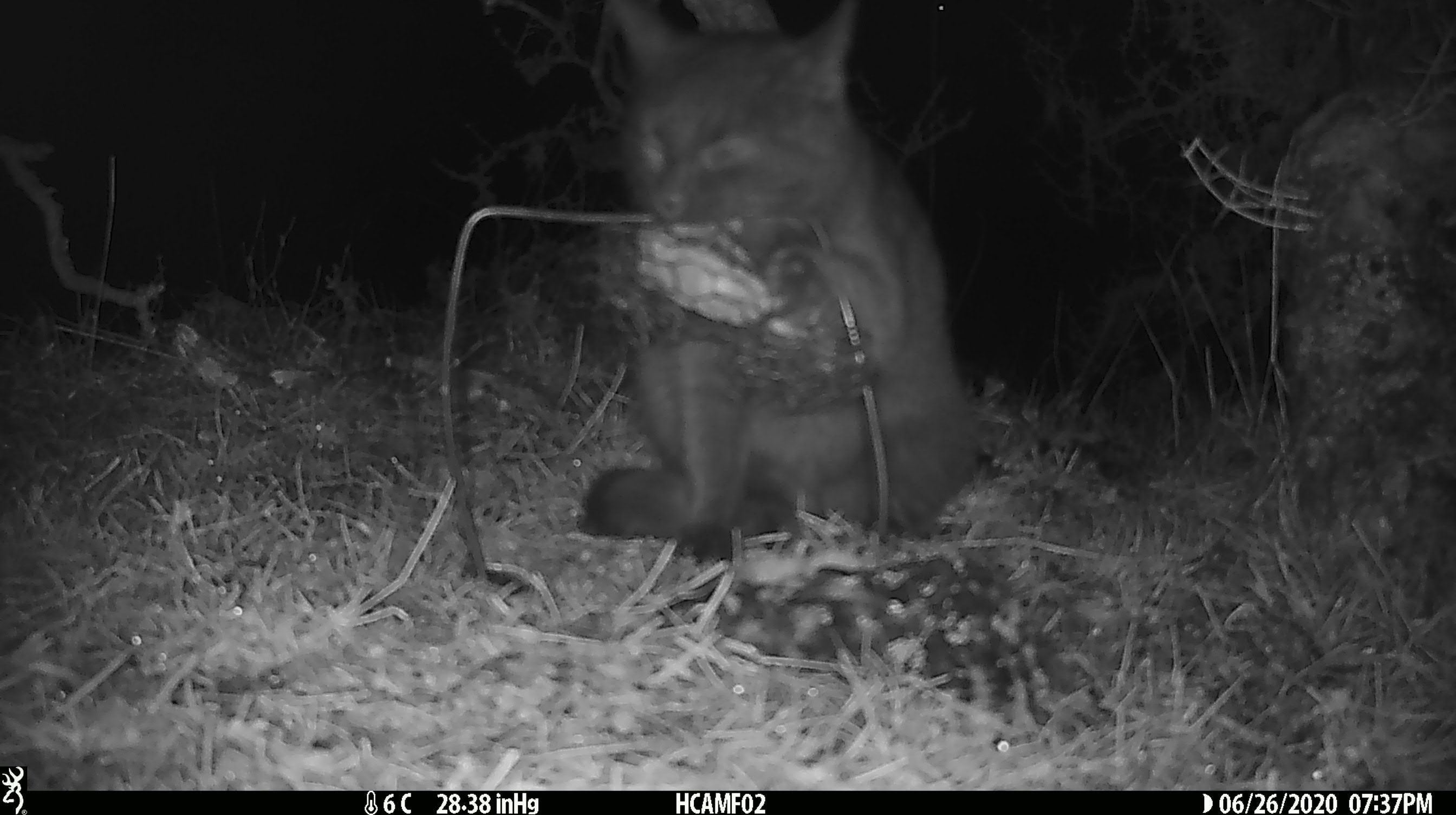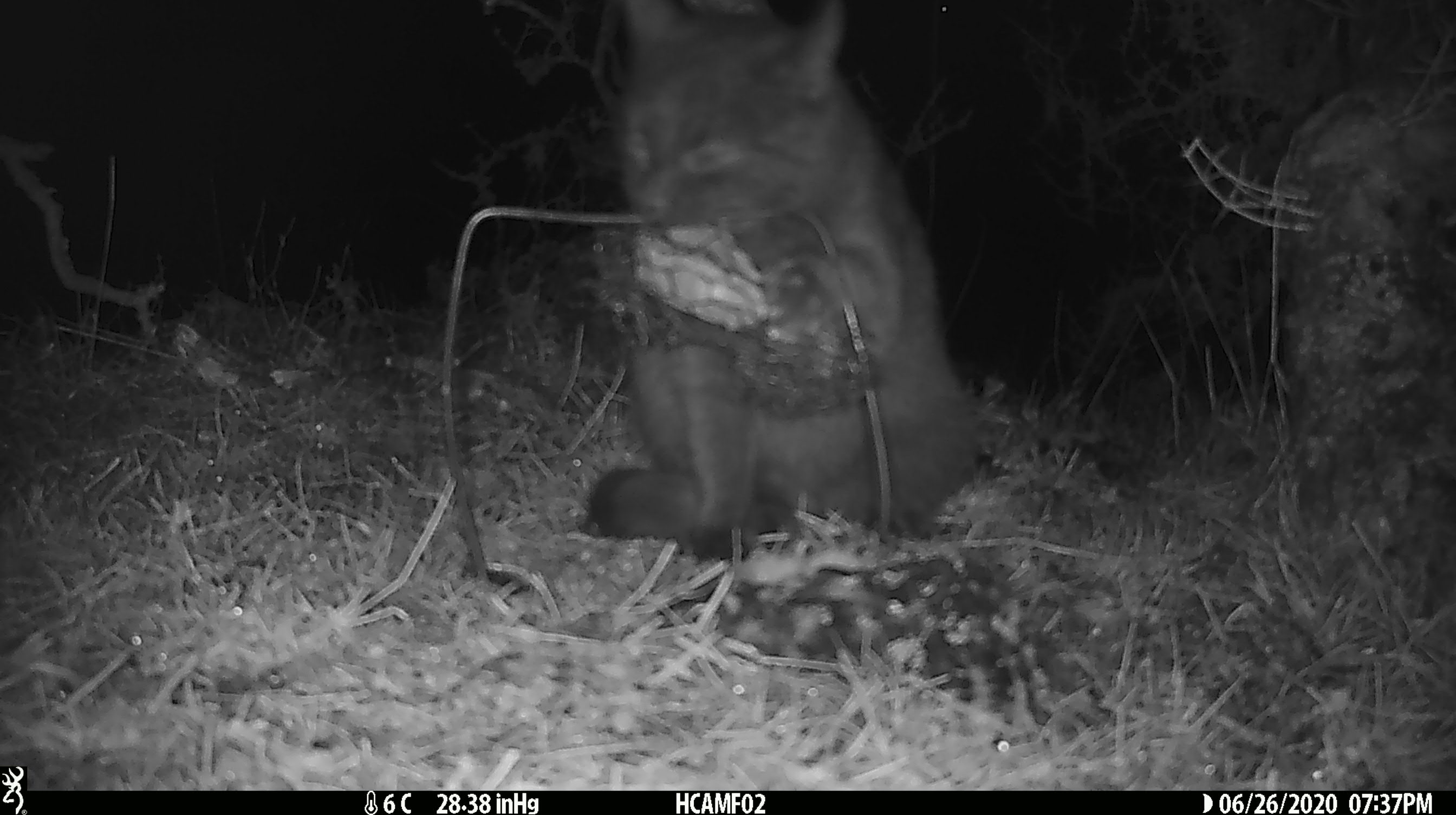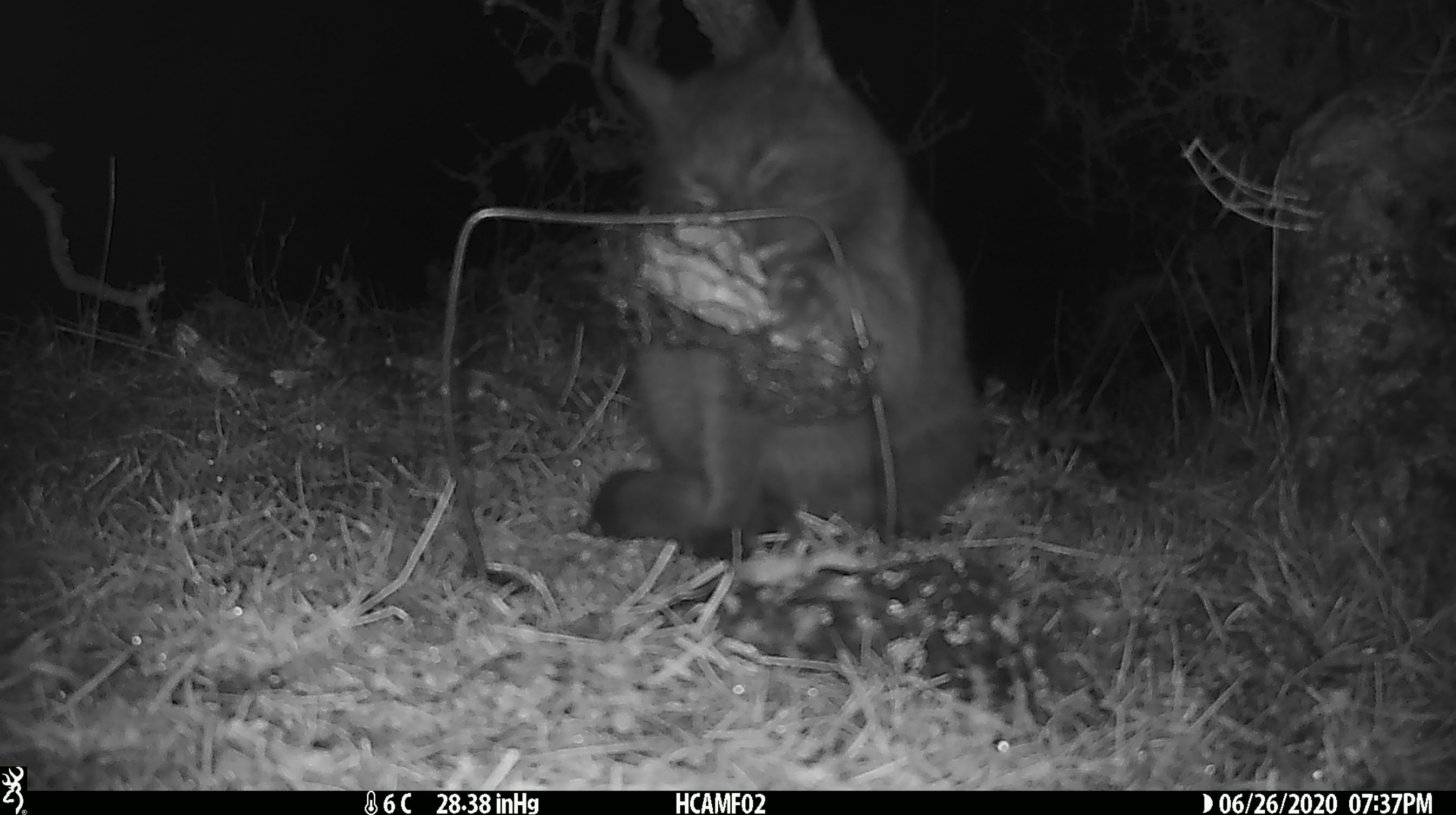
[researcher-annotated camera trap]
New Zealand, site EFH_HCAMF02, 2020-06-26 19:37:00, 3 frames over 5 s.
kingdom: Animalia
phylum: Chordata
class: Mammalia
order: Carnivora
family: Felidae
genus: Felis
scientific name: Felis catus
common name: domestic cat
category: cat